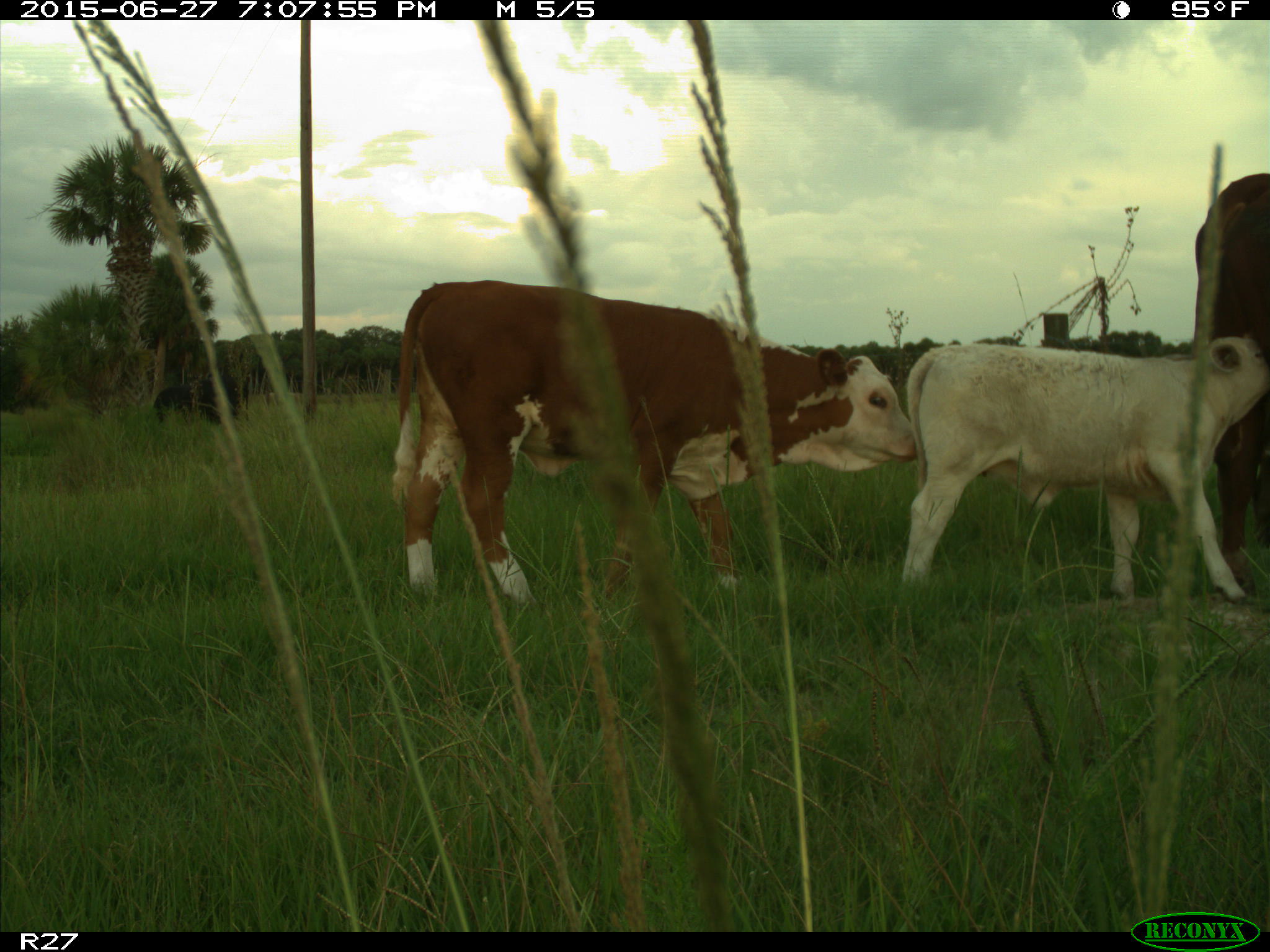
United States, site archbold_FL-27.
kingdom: Animalia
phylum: Chordata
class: Mammalia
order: Artiodactyla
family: Bovidae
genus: Bos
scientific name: Bos taurus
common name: domestic cow